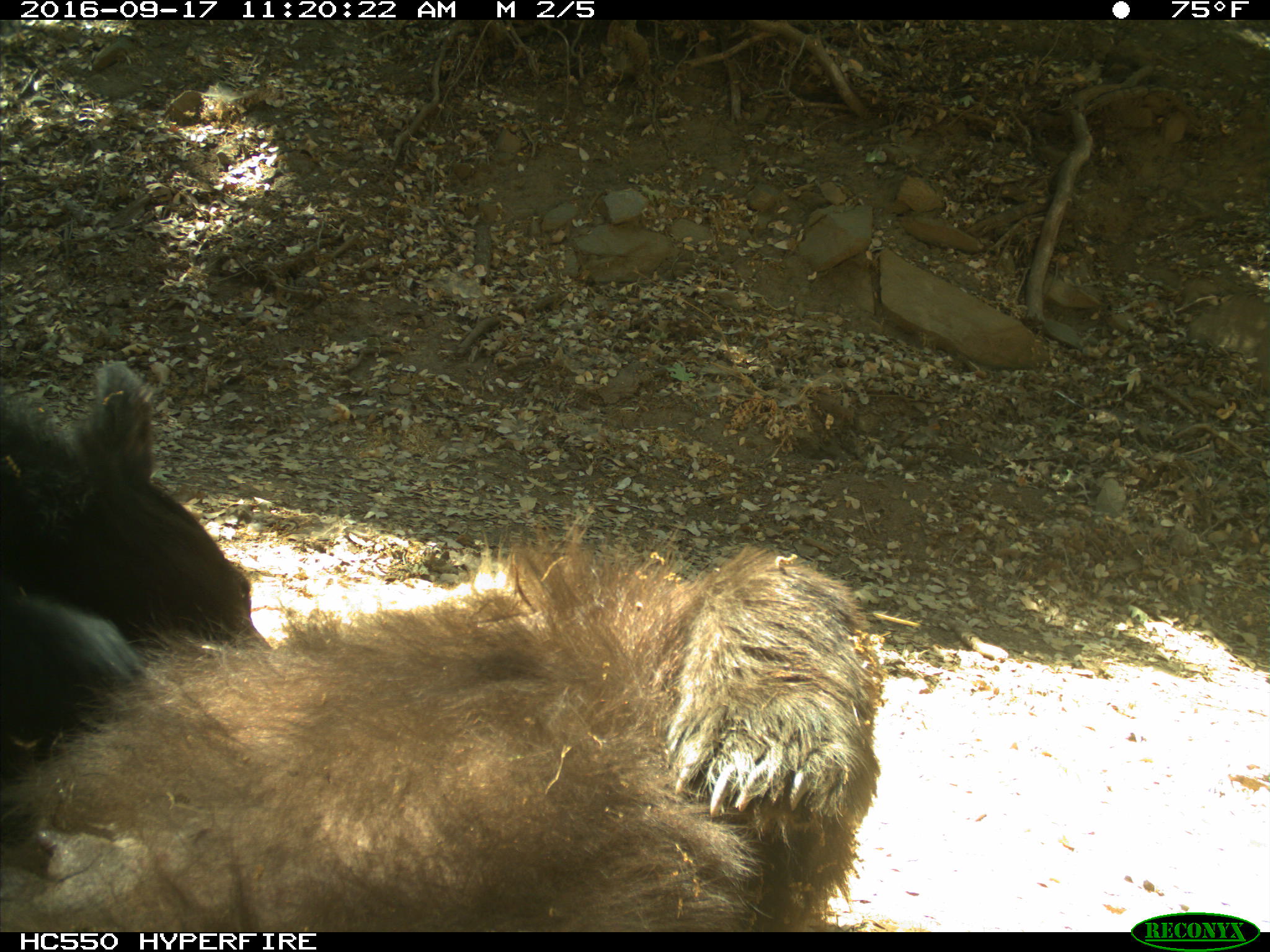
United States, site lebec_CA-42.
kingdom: Animalia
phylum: Chordata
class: Mammalia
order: Carnivora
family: Ursidae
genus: Ursus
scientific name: Ursus americanus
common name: american black bear